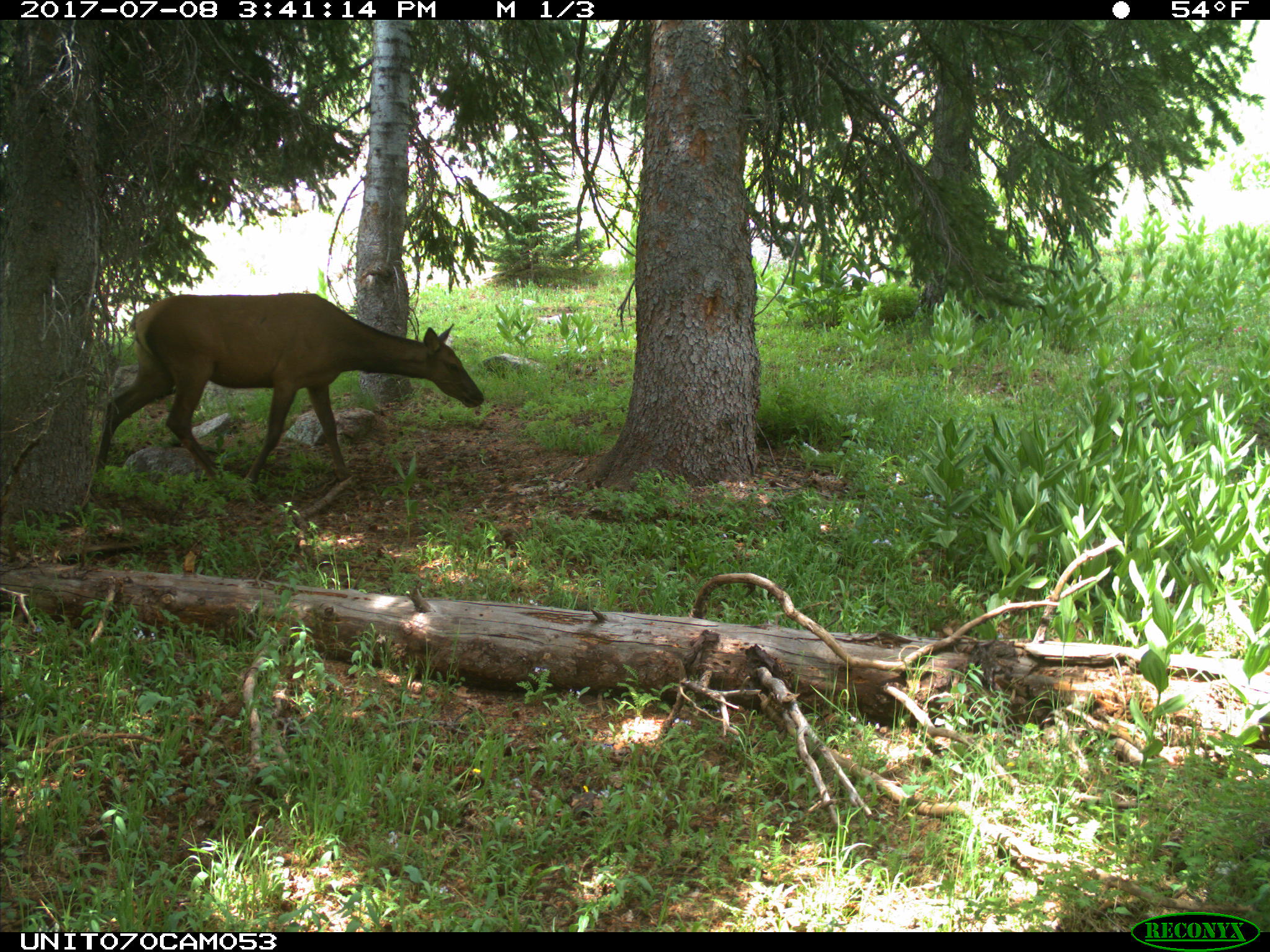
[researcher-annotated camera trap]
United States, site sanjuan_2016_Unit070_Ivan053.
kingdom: Animalia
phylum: Chordata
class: Mammalia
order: Artiodactyla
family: Cervidae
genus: Cervus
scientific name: Cervus elaphus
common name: red deer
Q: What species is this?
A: Cervus elaphus (red deer).